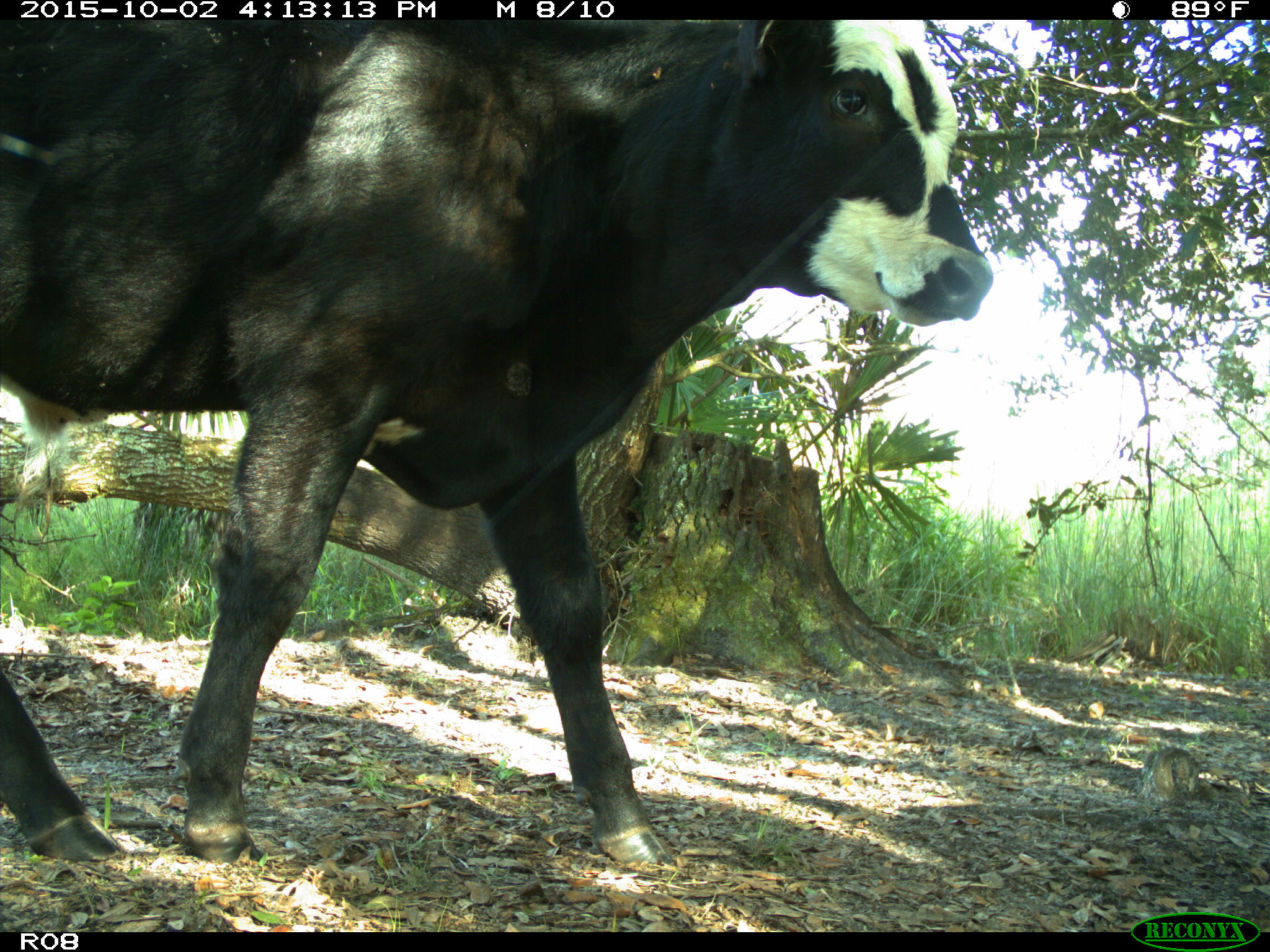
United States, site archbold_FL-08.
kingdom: Animalia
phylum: Chordata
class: Mammalia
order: Artiodactyla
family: Bovidae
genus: Bos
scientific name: Bos taurus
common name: domestic cow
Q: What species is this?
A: Bos taurus (domestic cow).